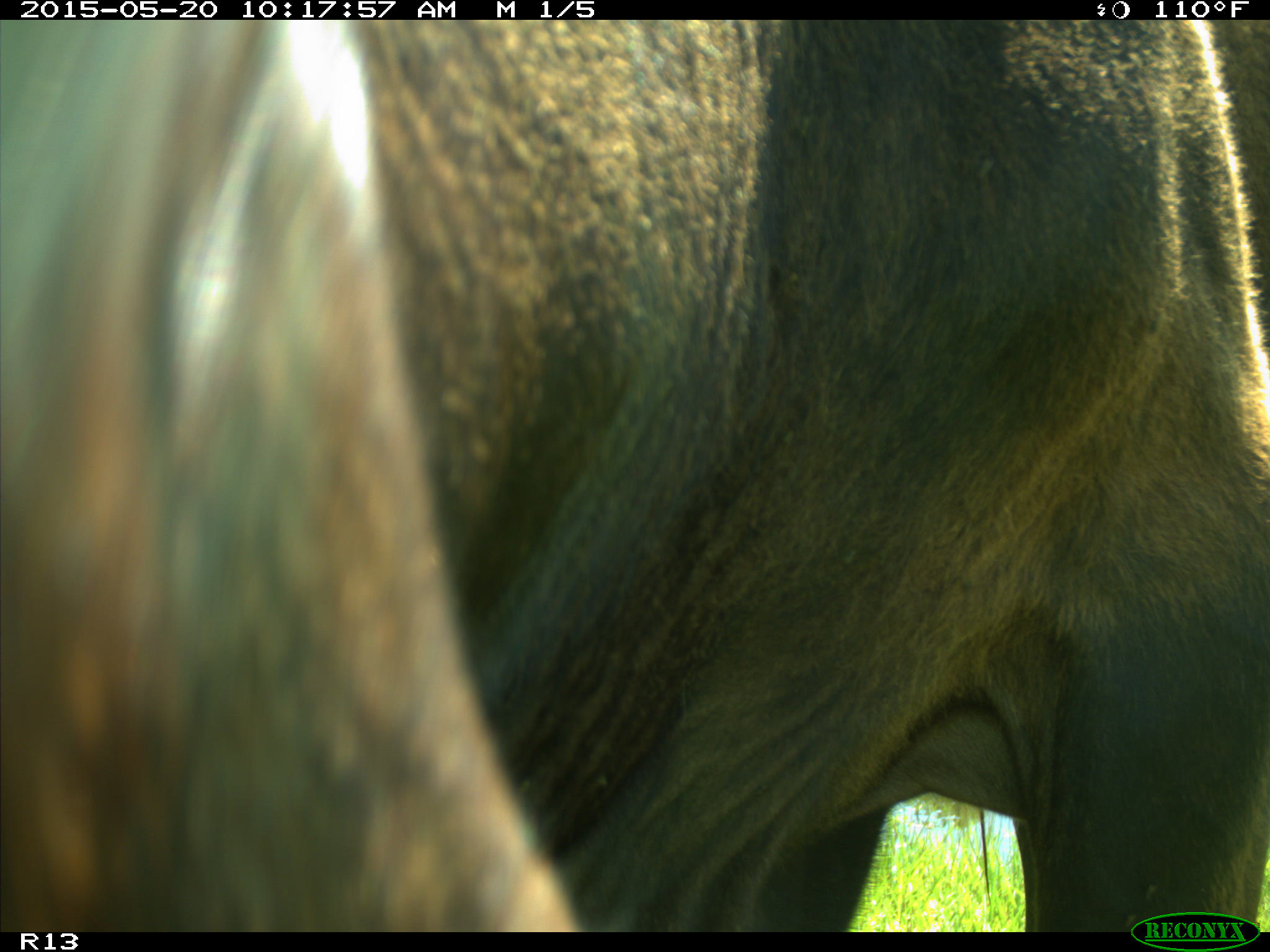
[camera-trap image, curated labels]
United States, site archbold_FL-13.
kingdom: Animalia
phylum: Chordata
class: Mammalia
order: Artiodactyla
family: Bovidae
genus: Bos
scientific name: Bos taurus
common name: domestic cow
Bos taurus (domestic cow).